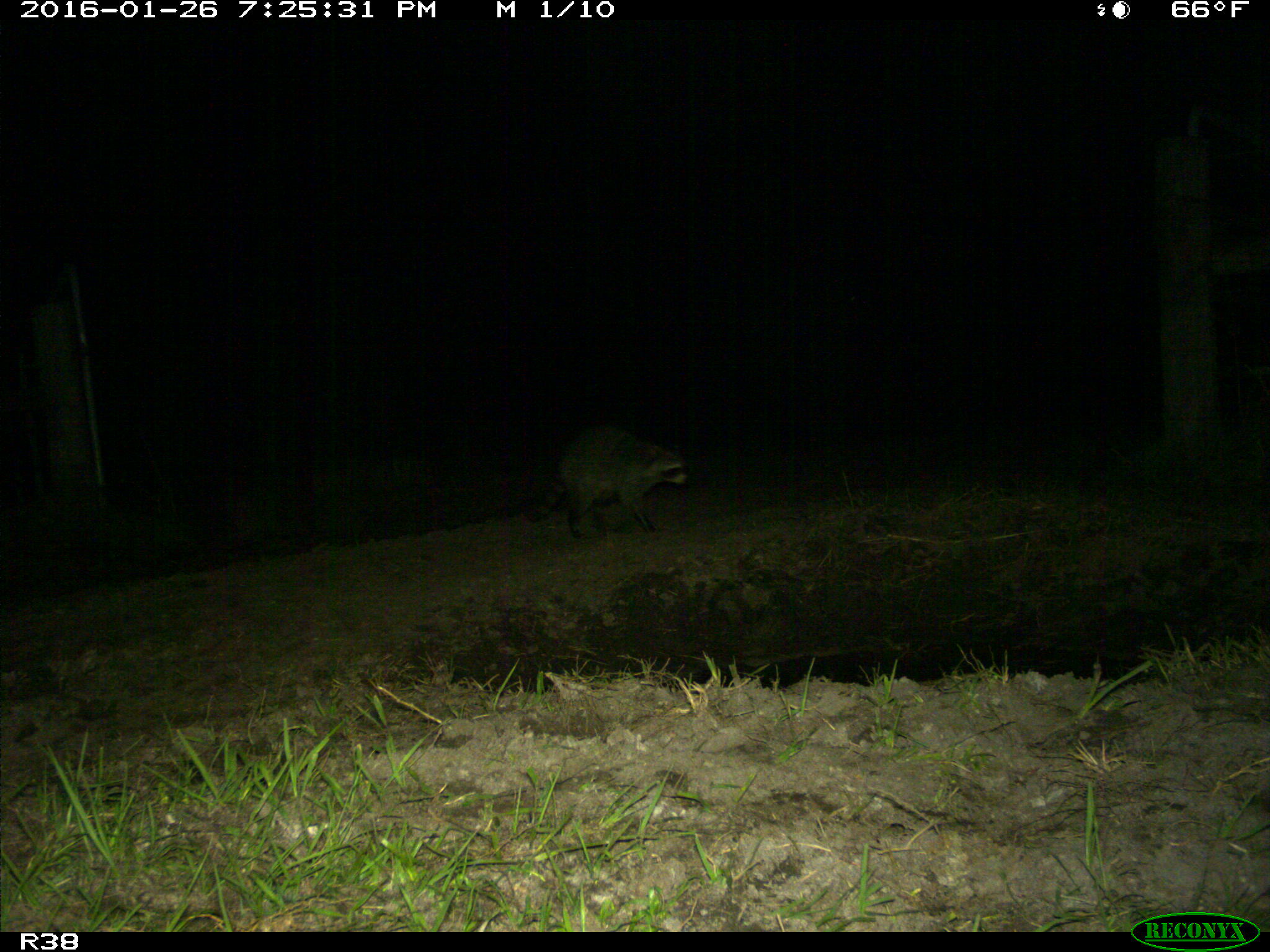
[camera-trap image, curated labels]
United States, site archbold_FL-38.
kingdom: Animalia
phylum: Chordata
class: Mammalia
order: Carnivora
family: Procyonidae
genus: Procyon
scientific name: Procyon lotor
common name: common raccoon